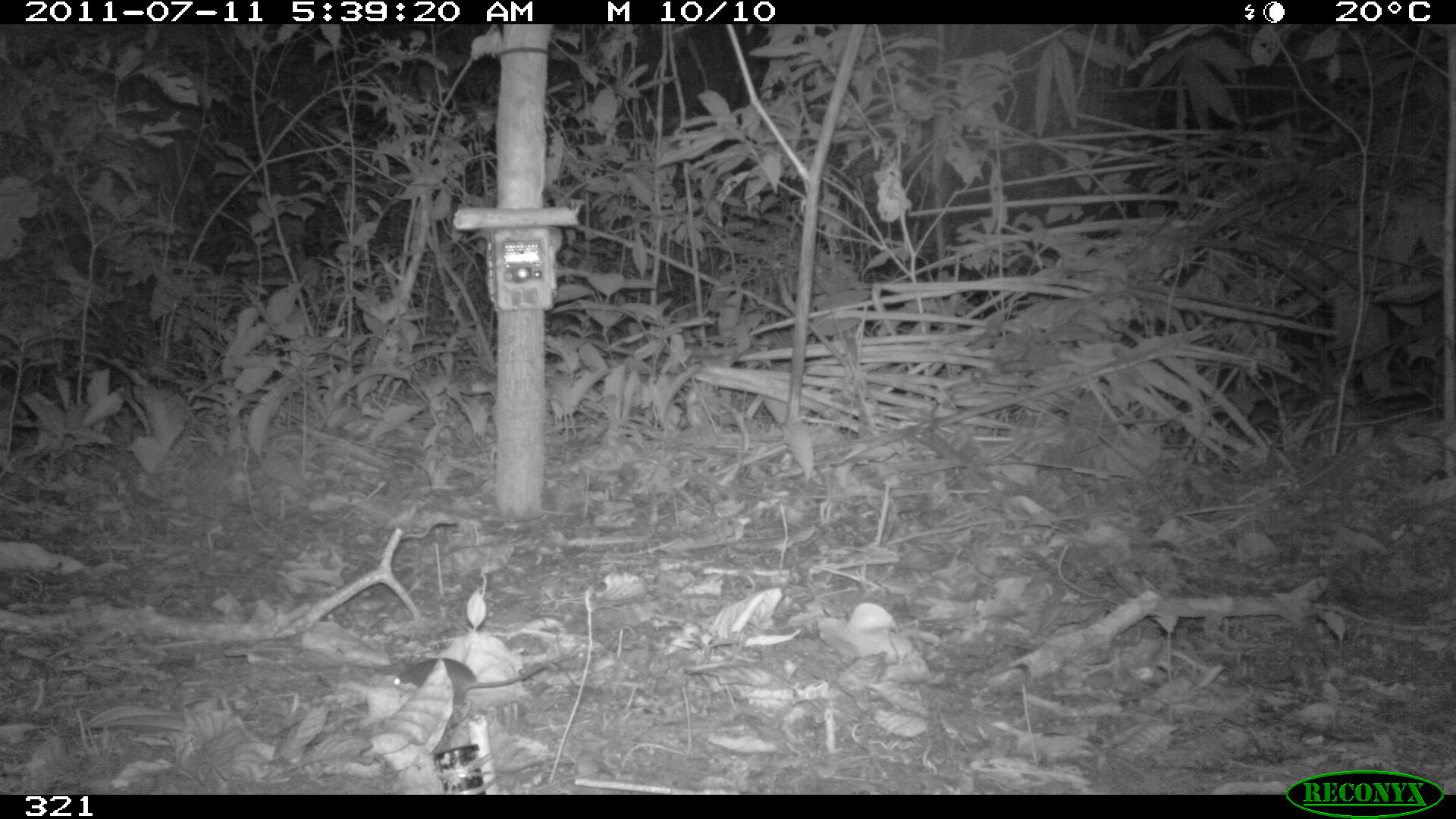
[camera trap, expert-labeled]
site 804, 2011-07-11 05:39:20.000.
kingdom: Animalia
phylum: Chordata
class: Mammalia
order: Rodentia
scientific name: Rodentia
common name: rodents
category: unknown rodent